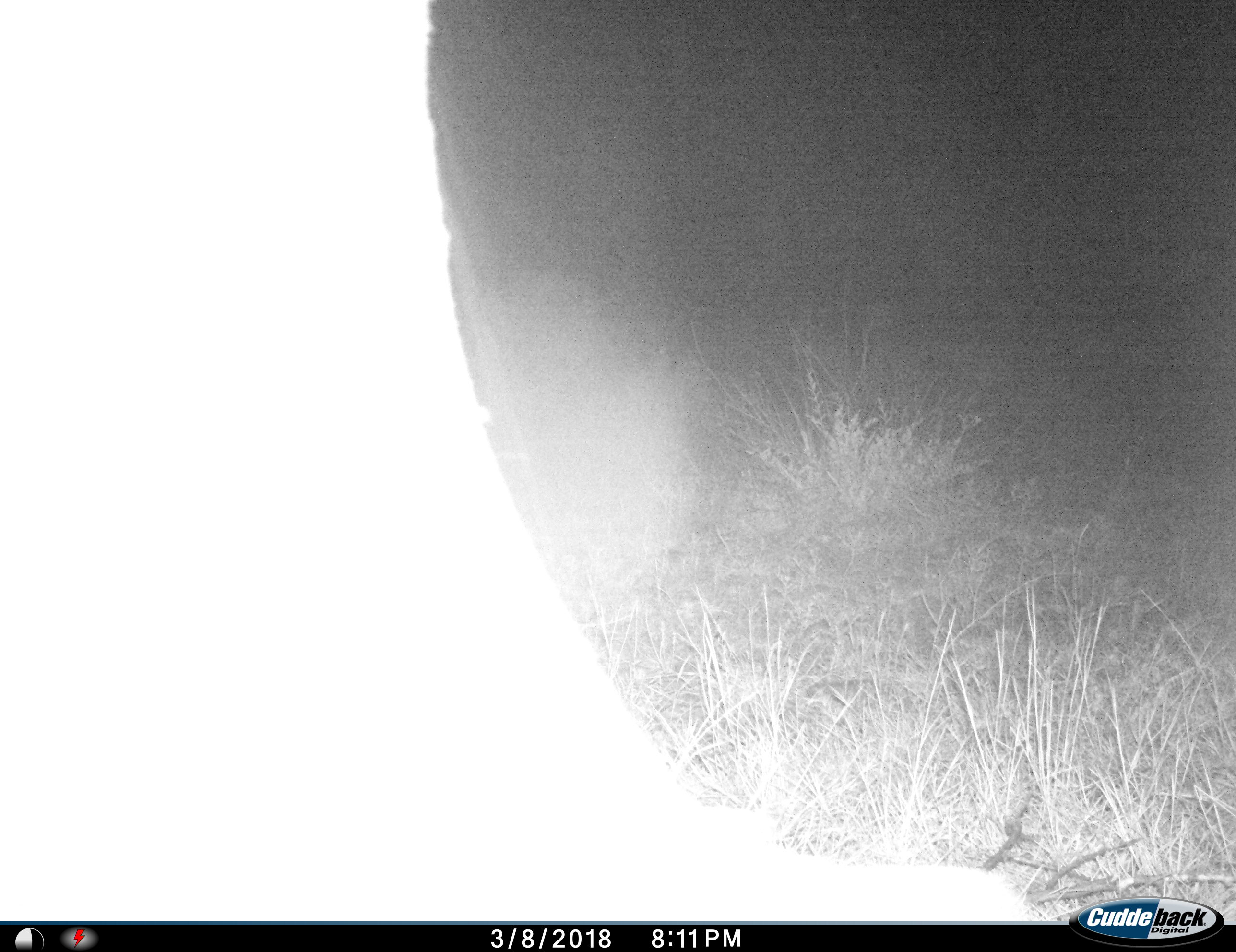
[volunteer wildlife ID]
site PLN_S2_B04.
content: unidentified animal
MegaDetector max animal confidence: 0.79